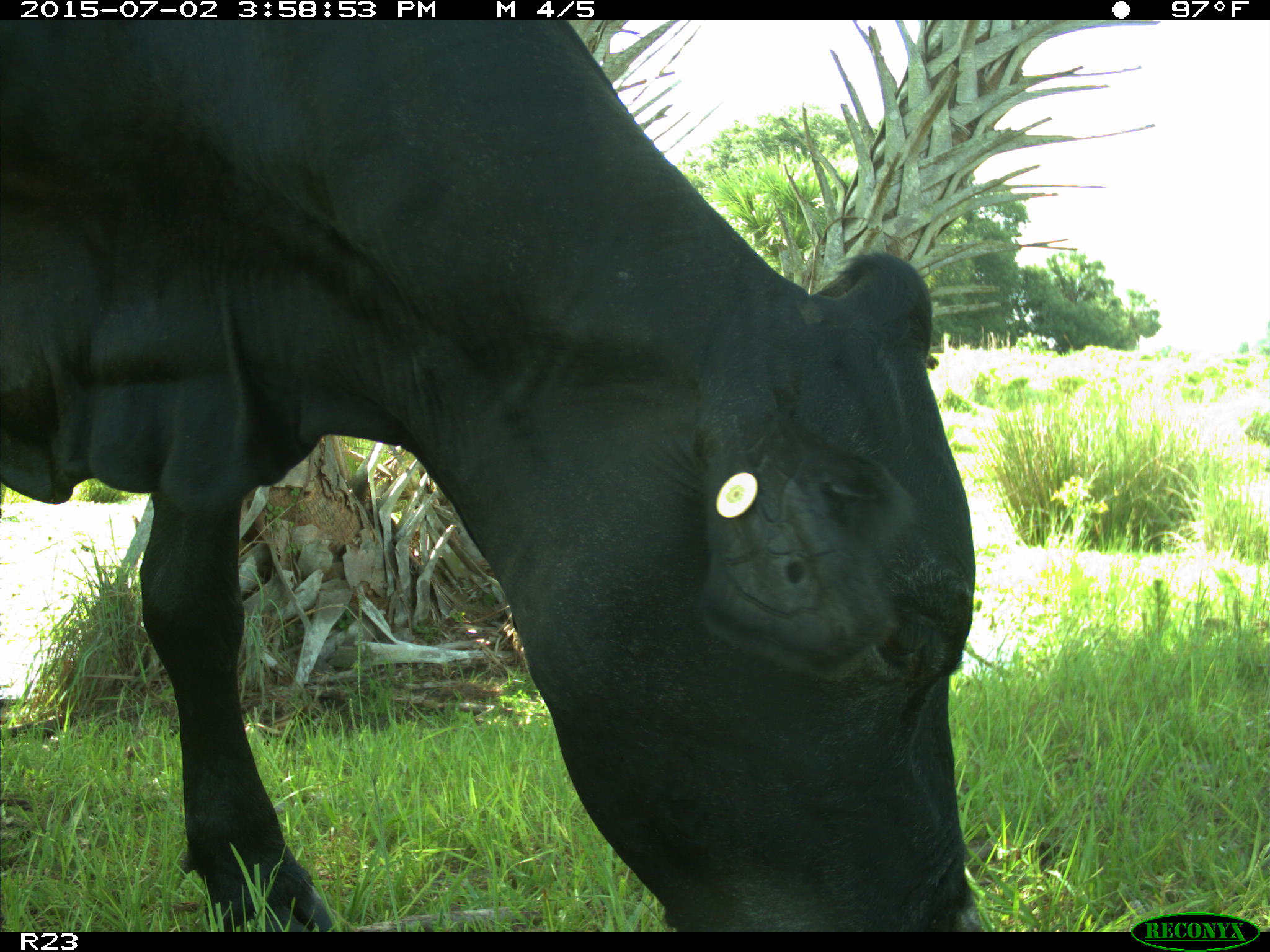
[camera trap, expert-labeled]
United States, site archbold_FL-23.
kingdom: Animalia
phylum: Chordata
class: Mammalia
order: Artiodactyla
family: Bovidae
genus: Bos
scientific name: Bos taurus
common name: domestic cow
Bos taurus (domestic cow).